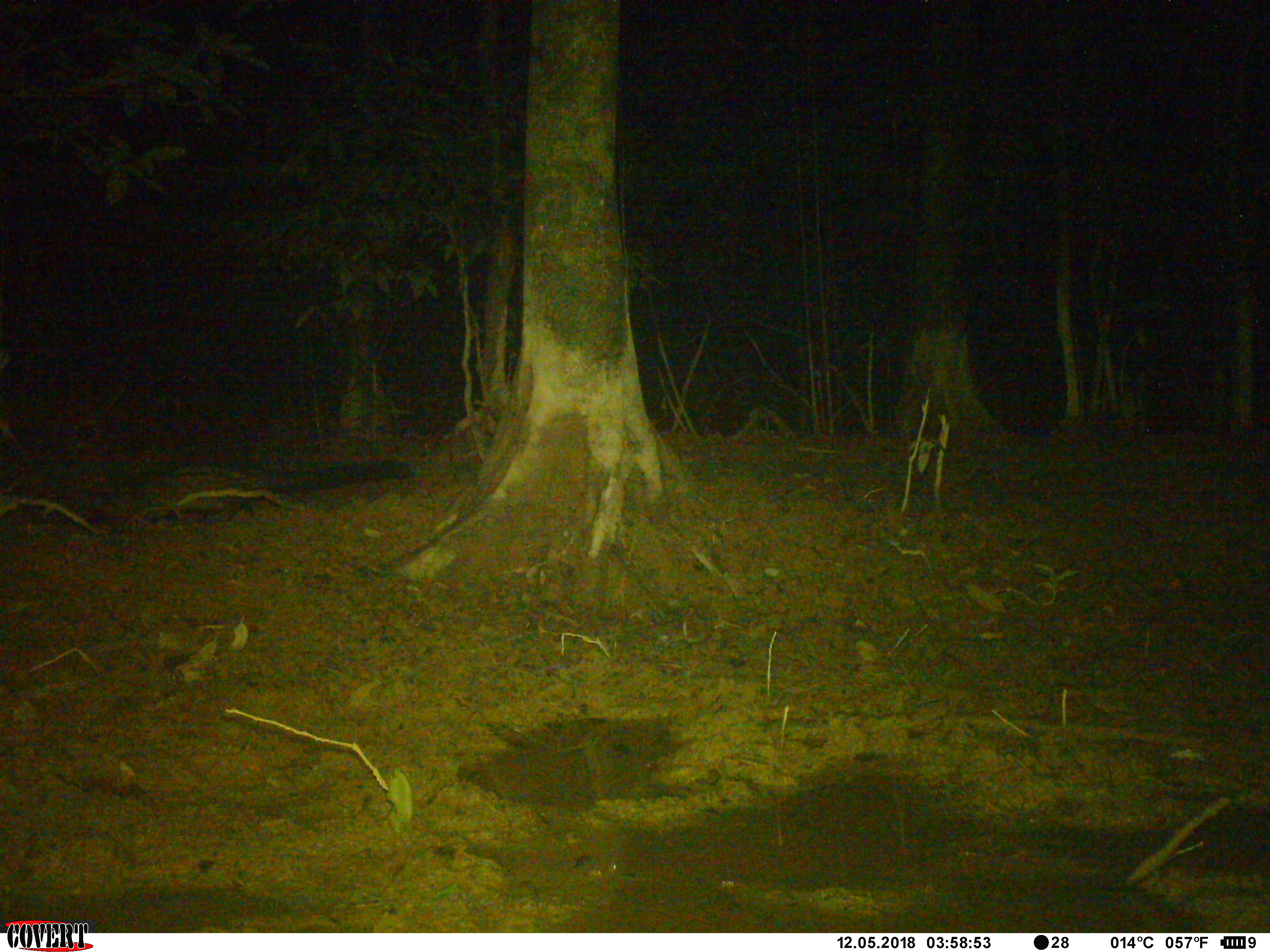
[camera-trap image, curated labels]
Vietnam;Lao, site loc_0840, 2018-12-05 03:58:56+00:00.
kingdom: Animalia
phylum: Chordata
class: Mammalia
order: Carnivora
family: Viverridae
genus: Paradoxurus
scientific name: Paradoxurus hermaphroditus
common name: common palm civet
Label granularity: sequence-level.